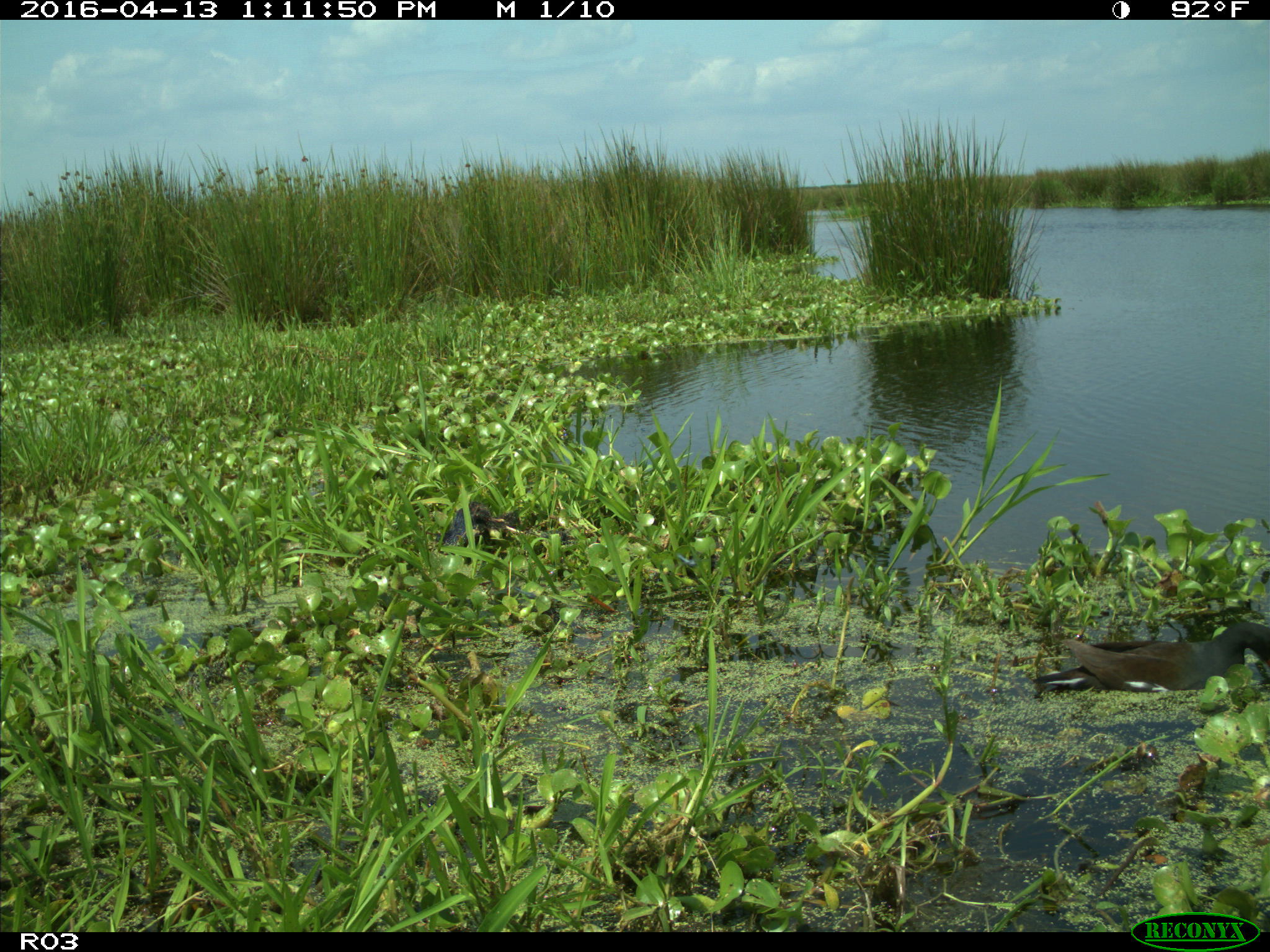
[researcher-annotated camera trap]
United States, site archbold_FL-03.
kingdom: Animalia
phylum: Chordata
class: Aves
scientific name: Aves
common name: birds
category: unidentified bird